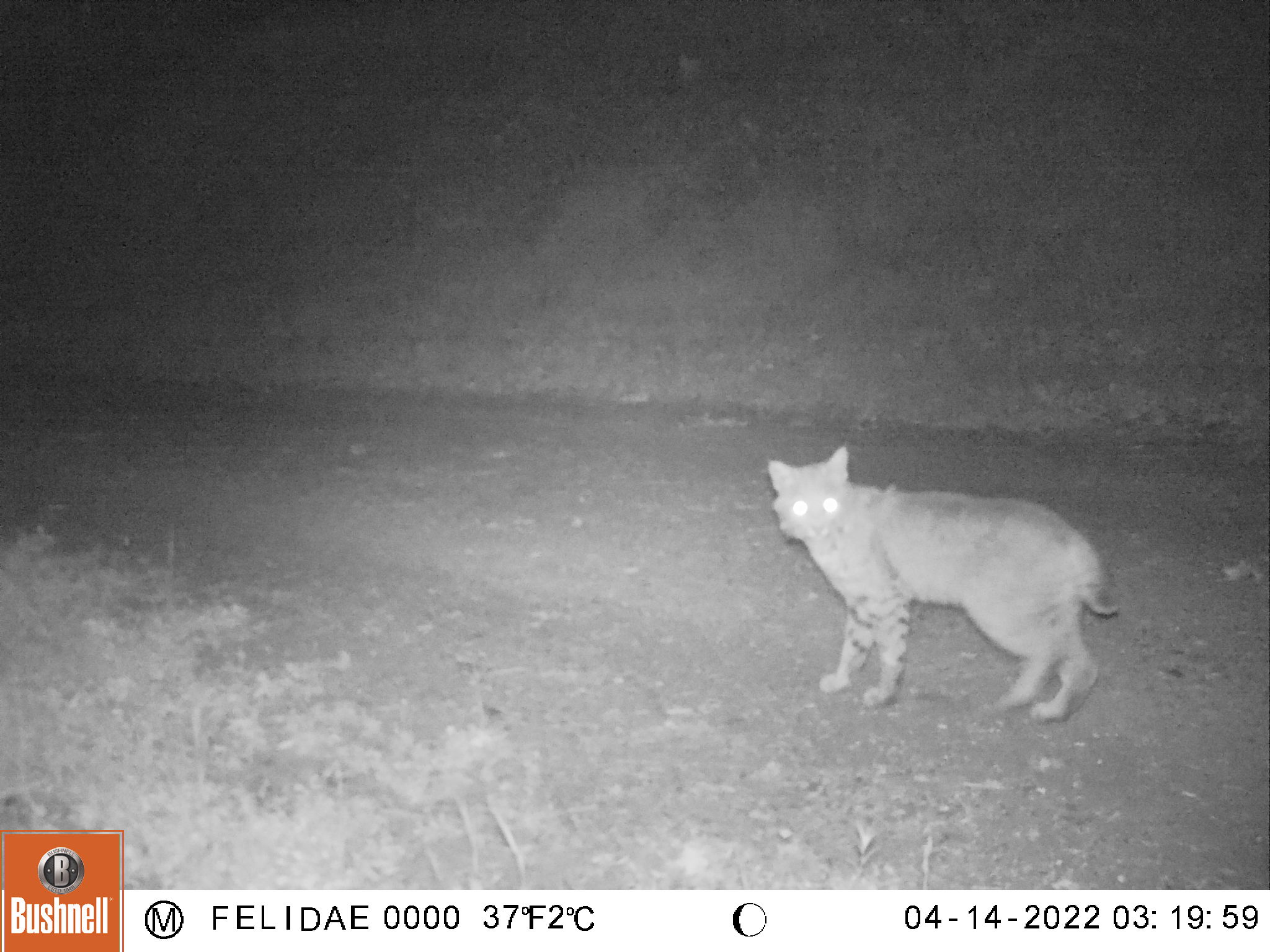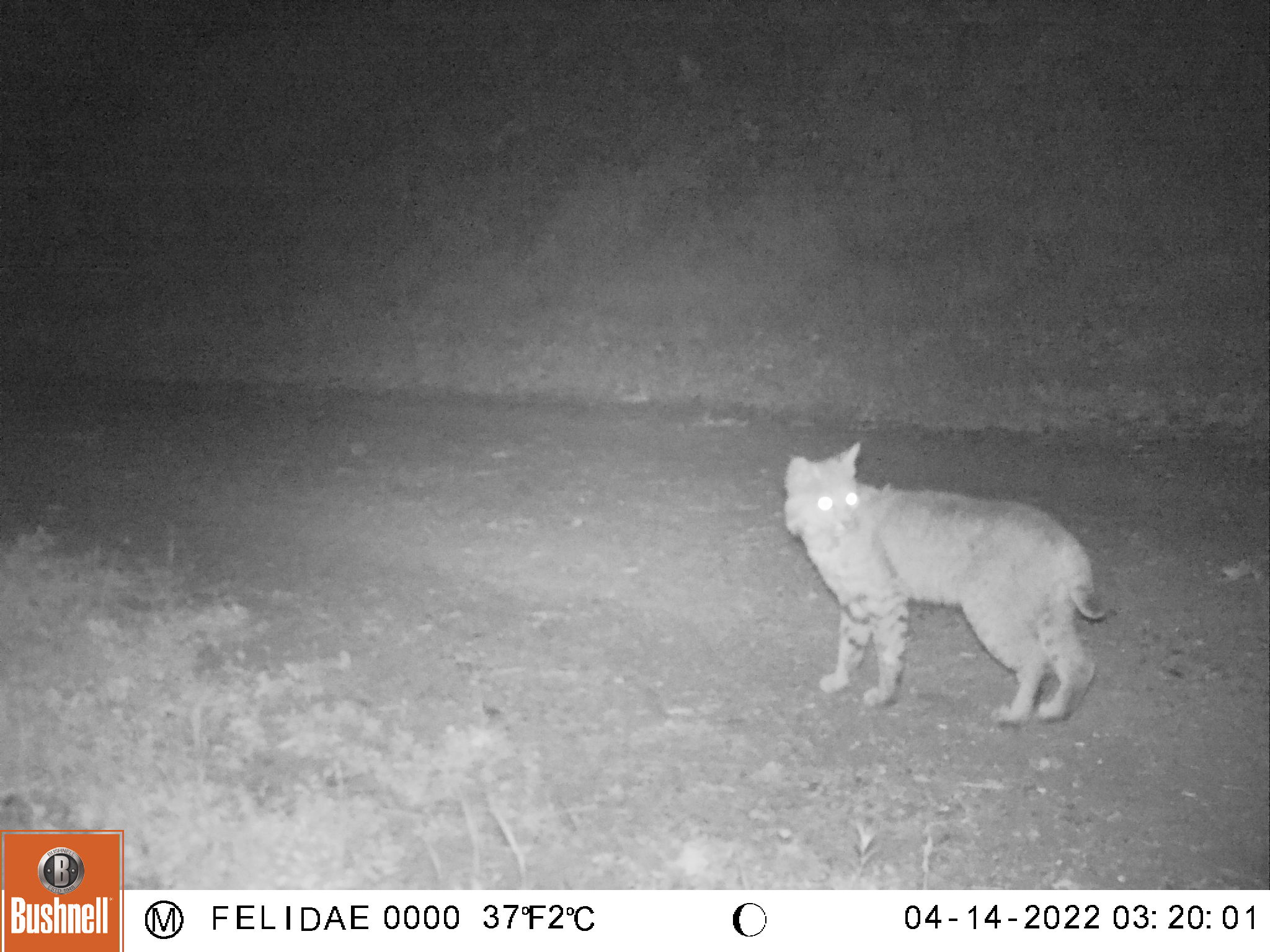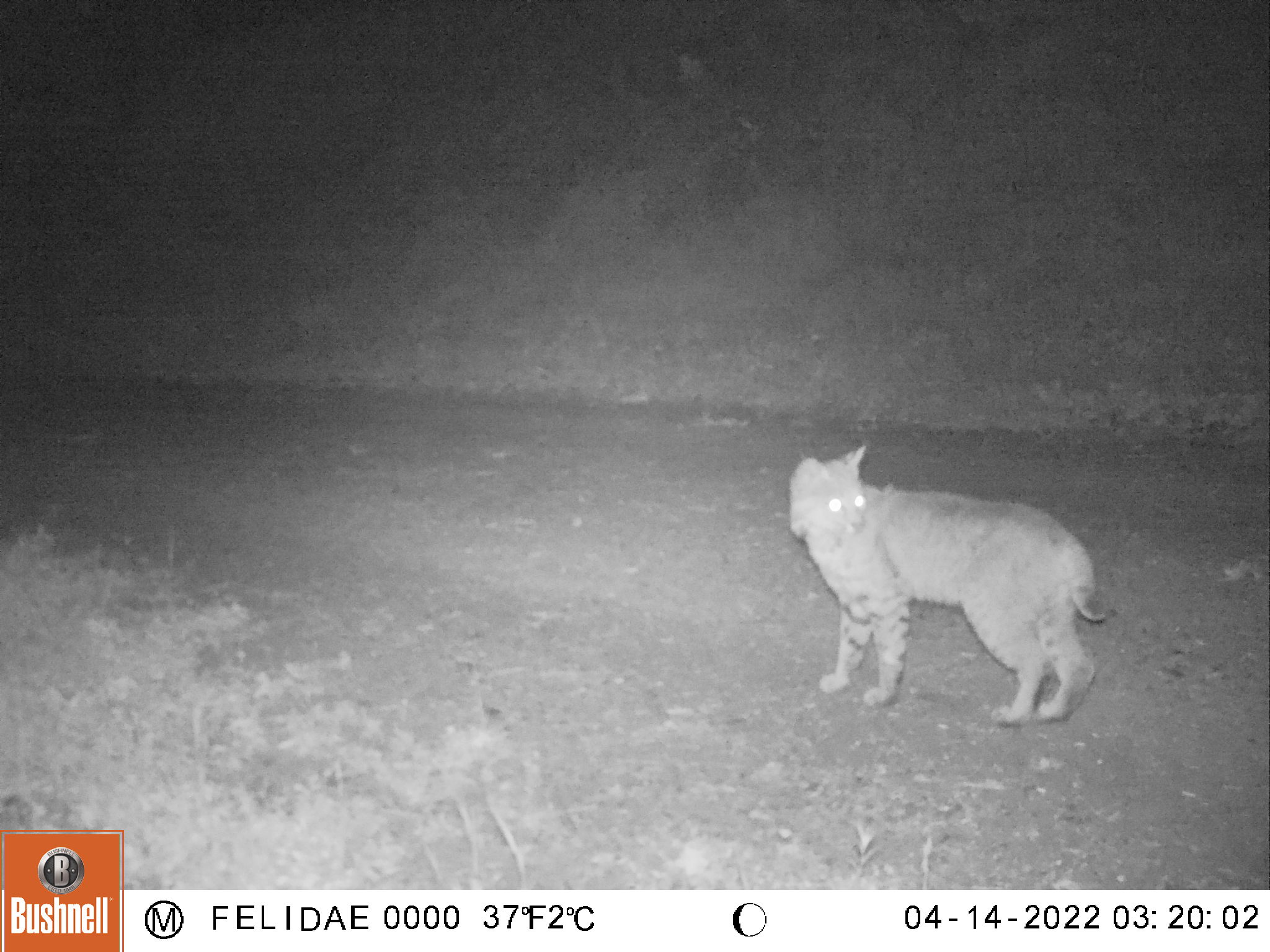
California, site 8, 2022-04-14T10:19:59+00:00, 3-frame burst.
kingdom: Animalia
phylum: Chordata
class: Mammalia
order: Carnivora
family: Felidae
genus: Lynx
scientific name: Lynx rufus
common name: bobcat